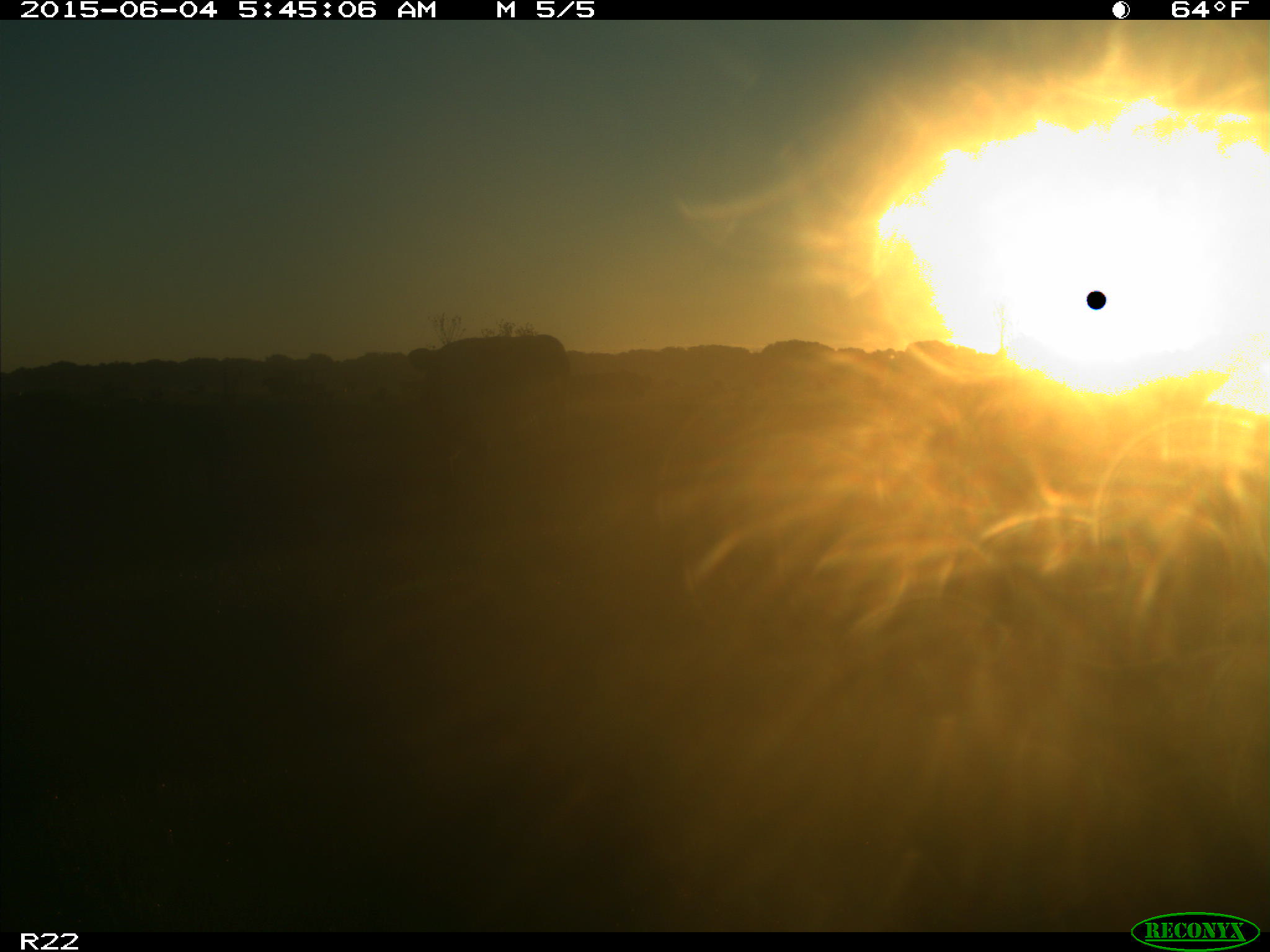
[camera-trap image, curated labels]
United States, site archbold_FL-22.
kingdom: Animalia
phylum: Chordata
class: Mammalia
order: Artiodactyla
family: Bovidae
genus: Bos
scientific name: Bos taurus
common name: domestic cow